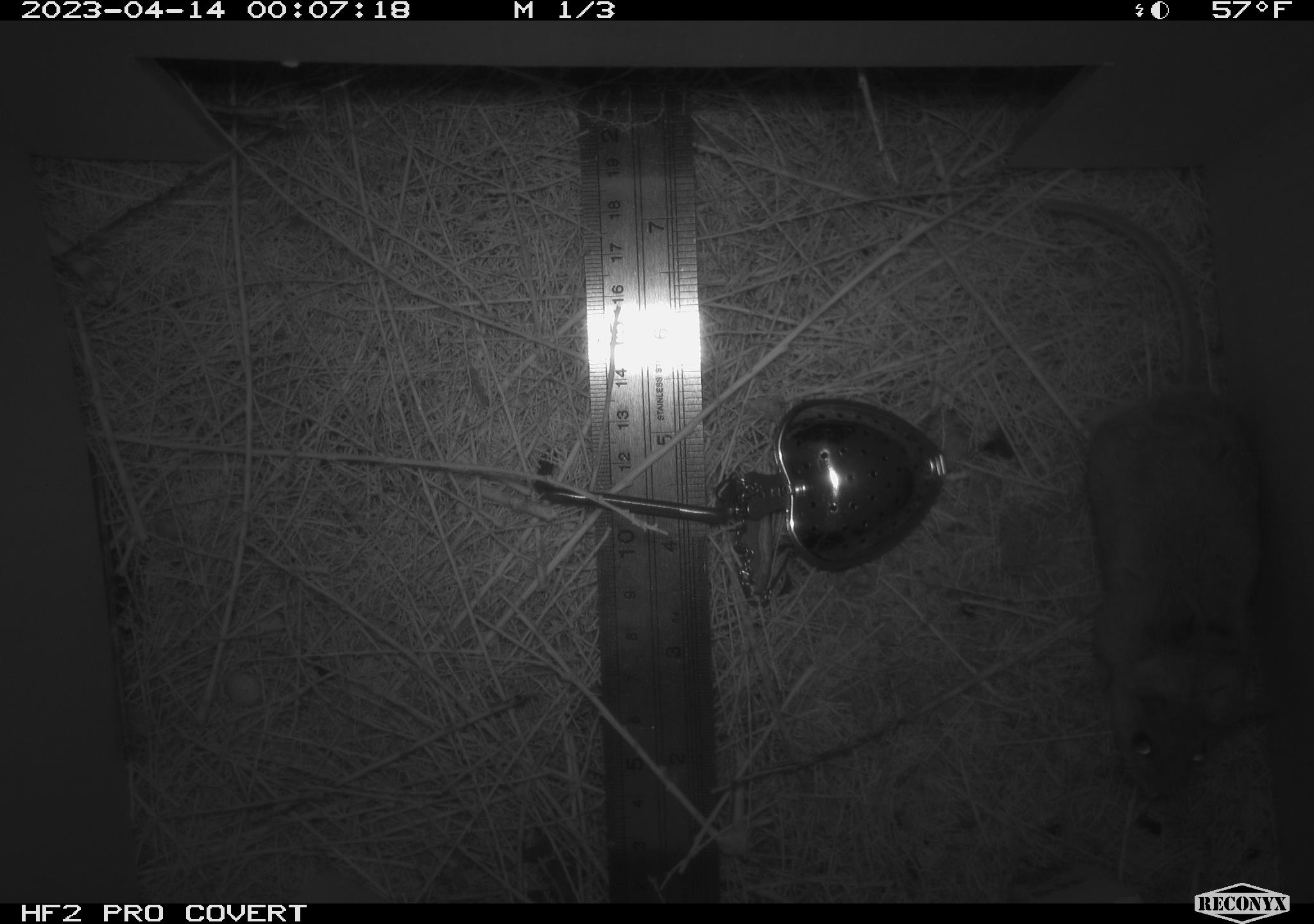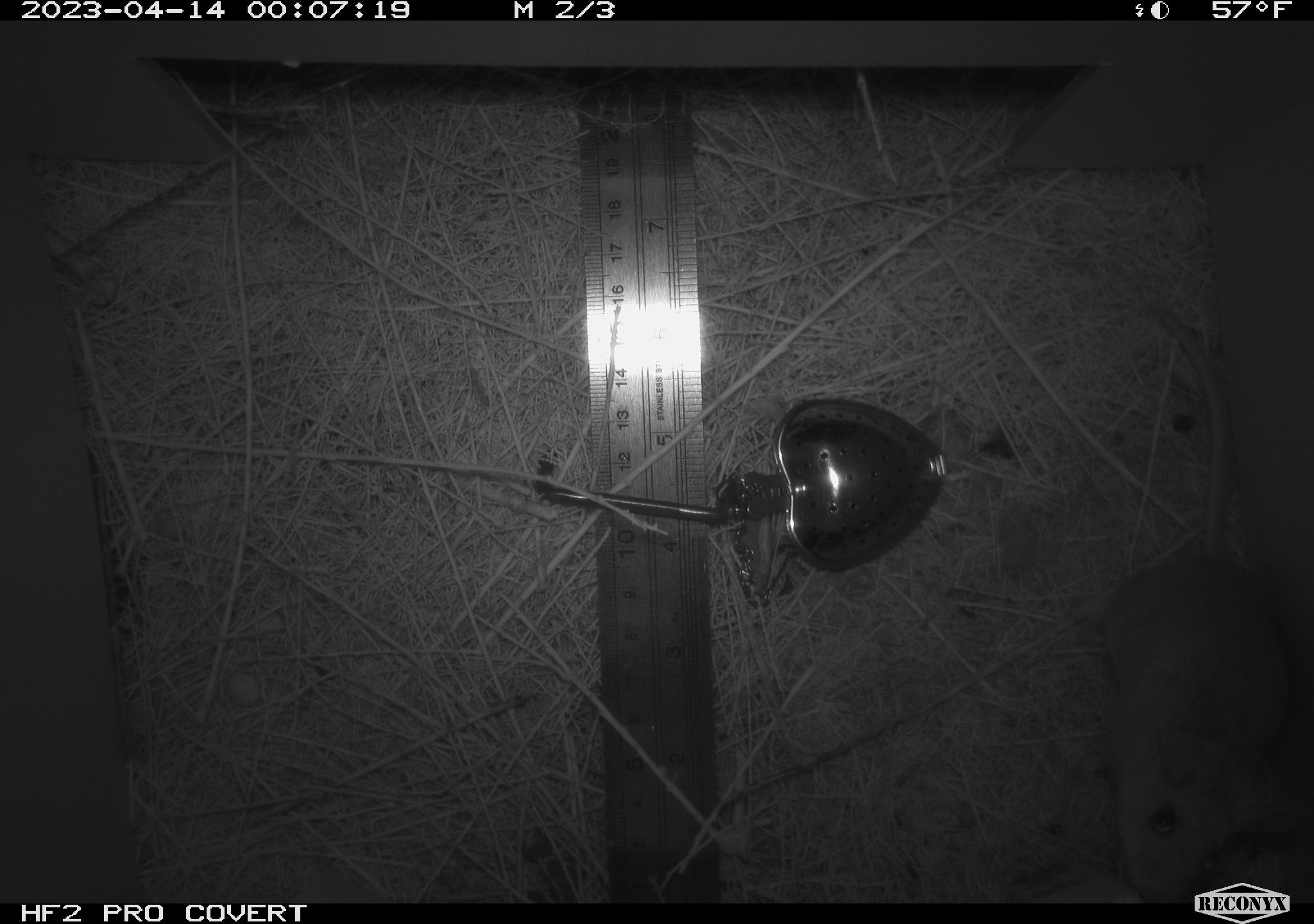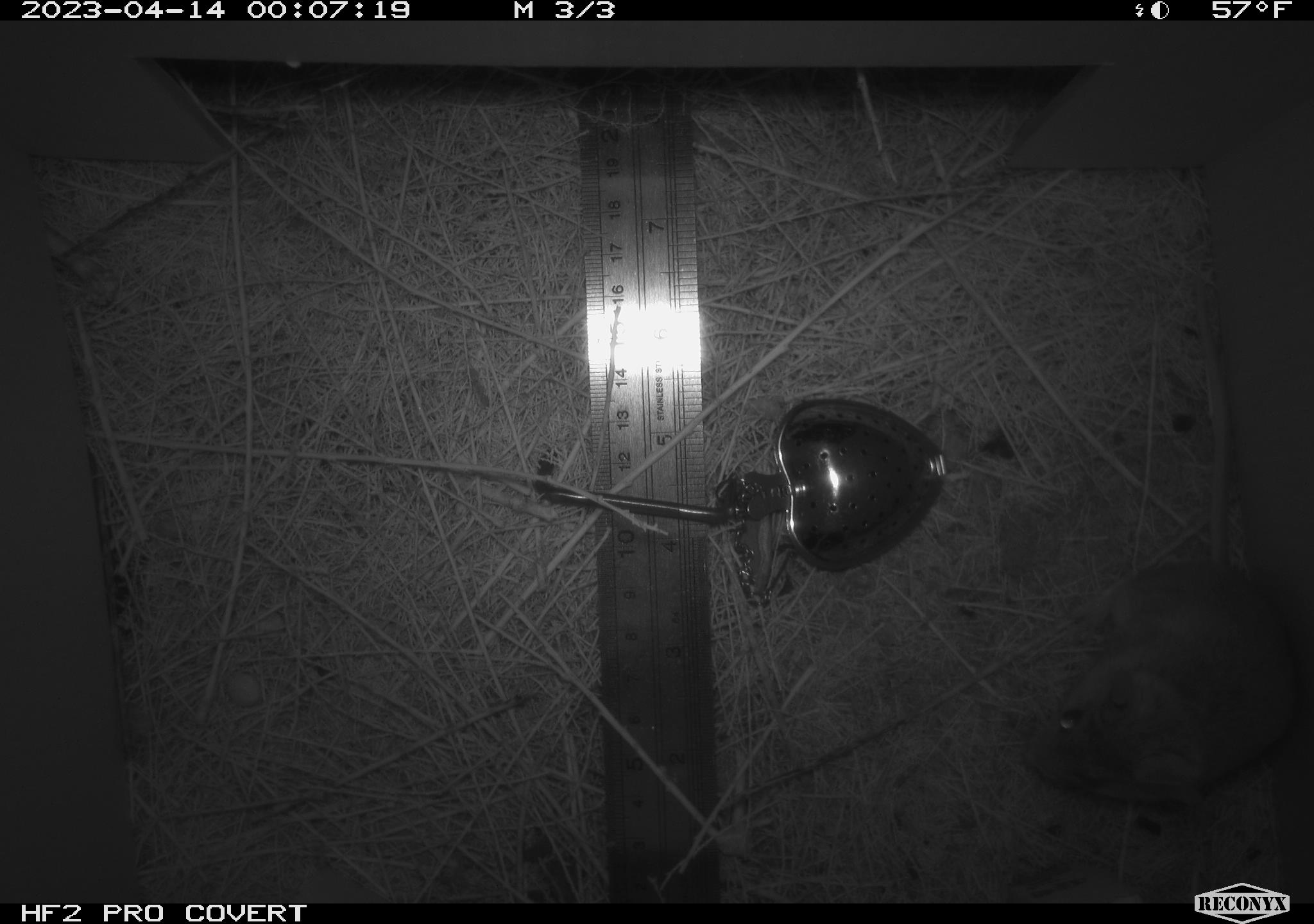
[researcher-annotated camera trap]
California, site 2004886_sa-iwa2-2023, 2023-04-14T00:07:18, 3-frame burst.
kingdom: Animalia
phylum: Chordata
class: Mammalia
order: Rodentia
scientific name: Rodentia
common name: mouse species